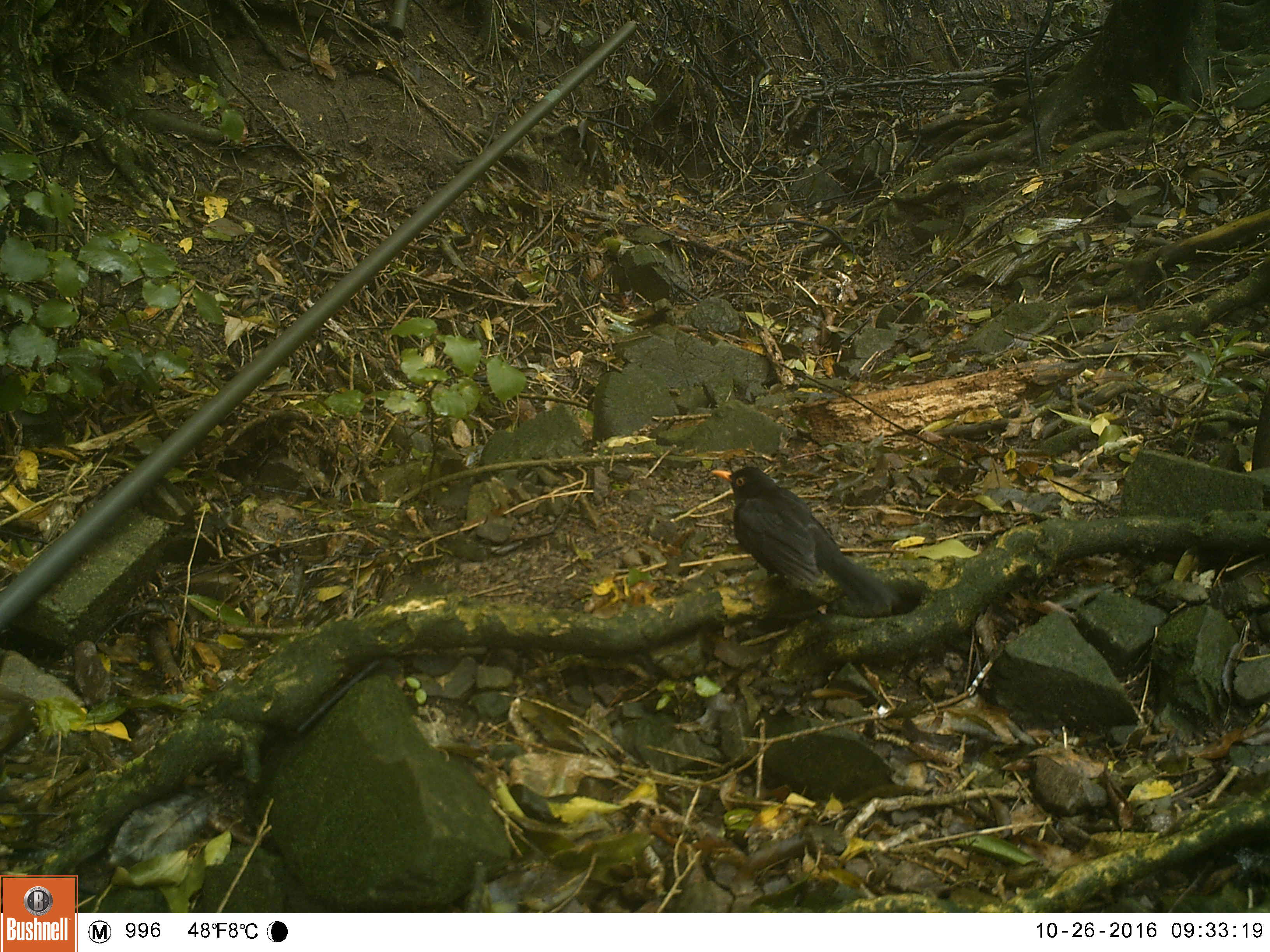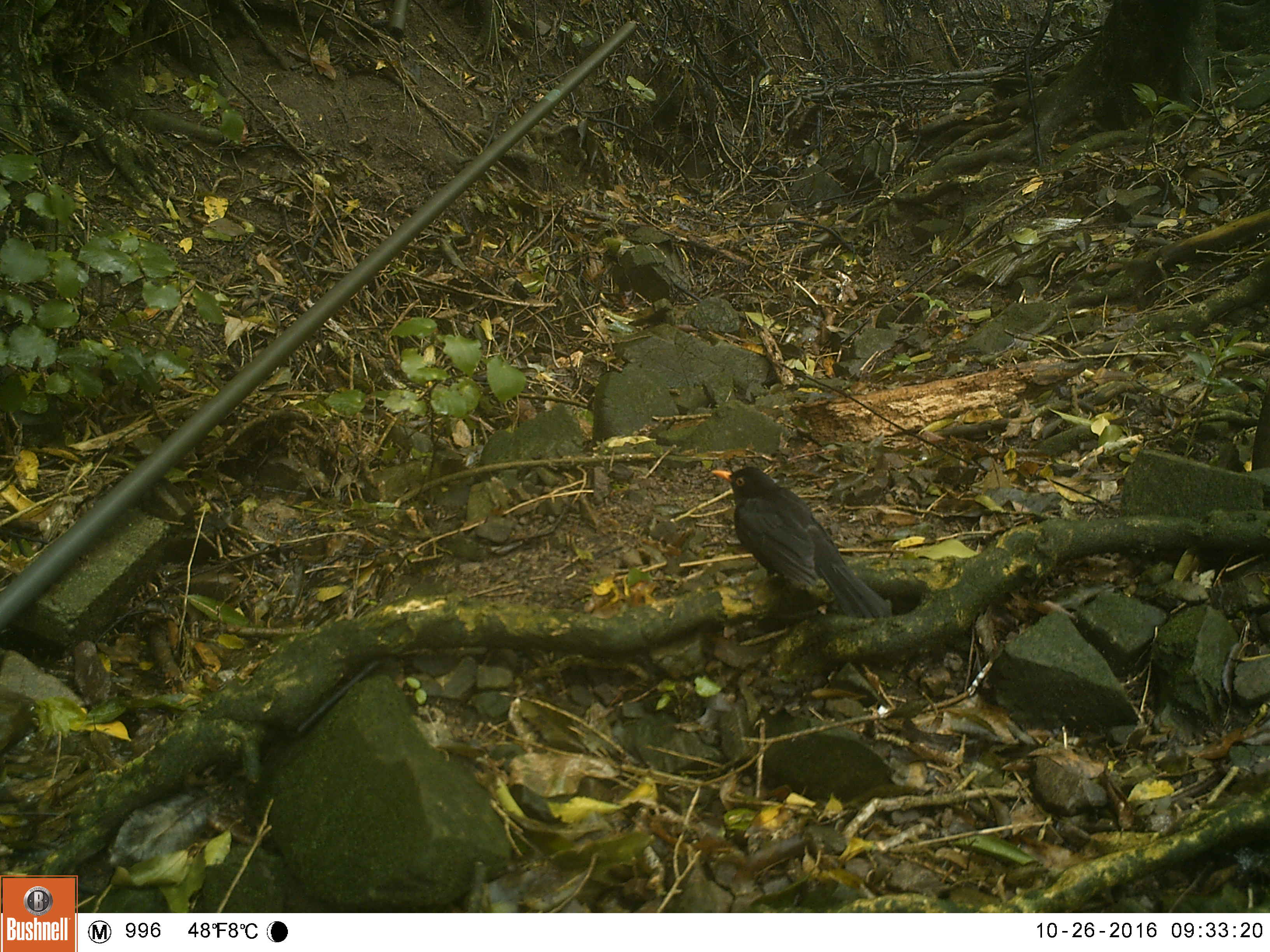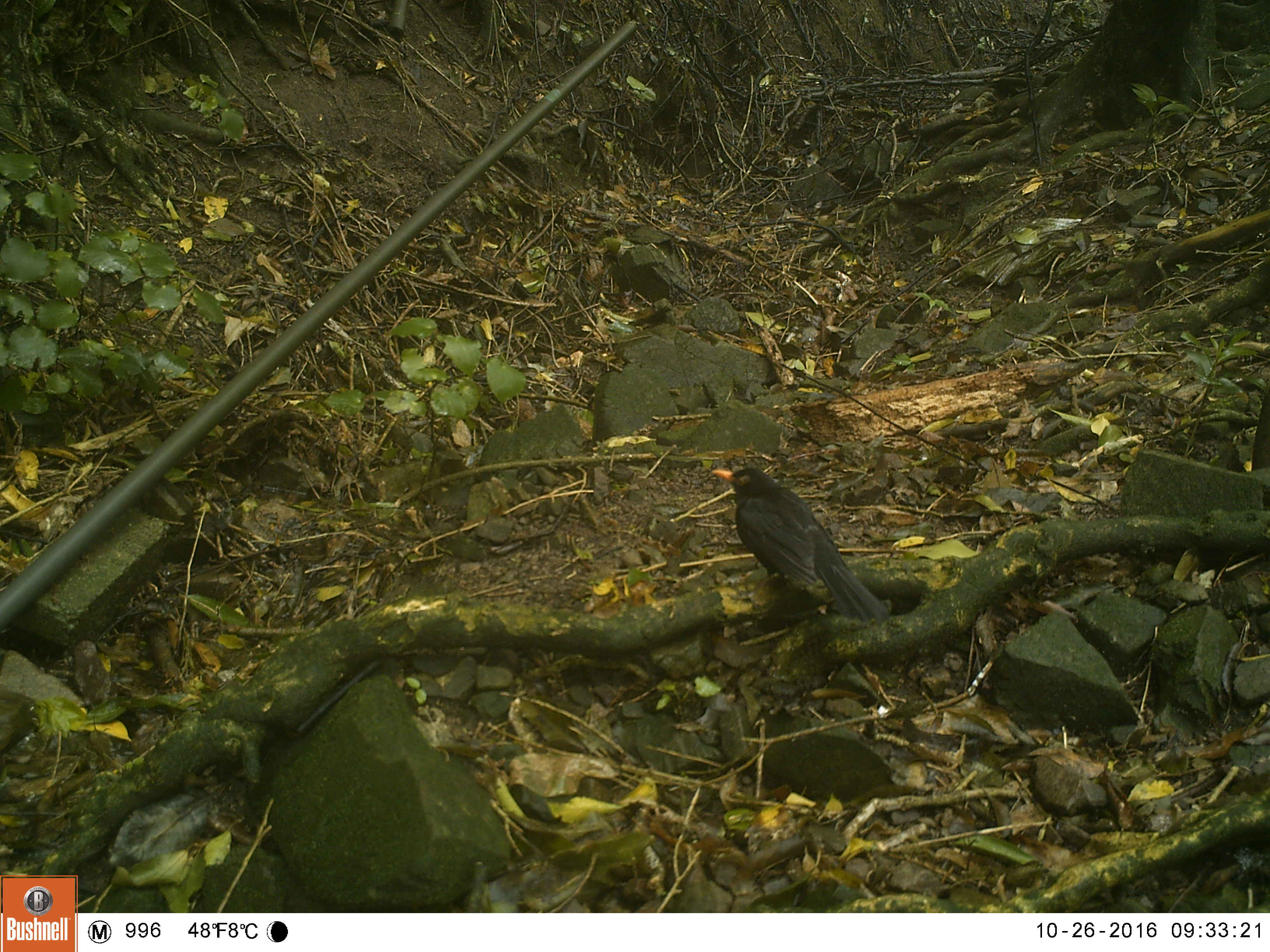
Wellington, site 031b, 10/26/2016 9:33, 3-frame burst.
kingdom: Animalia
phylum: Chordata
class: Aves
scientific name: Aves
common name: bird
Bird (Aves).